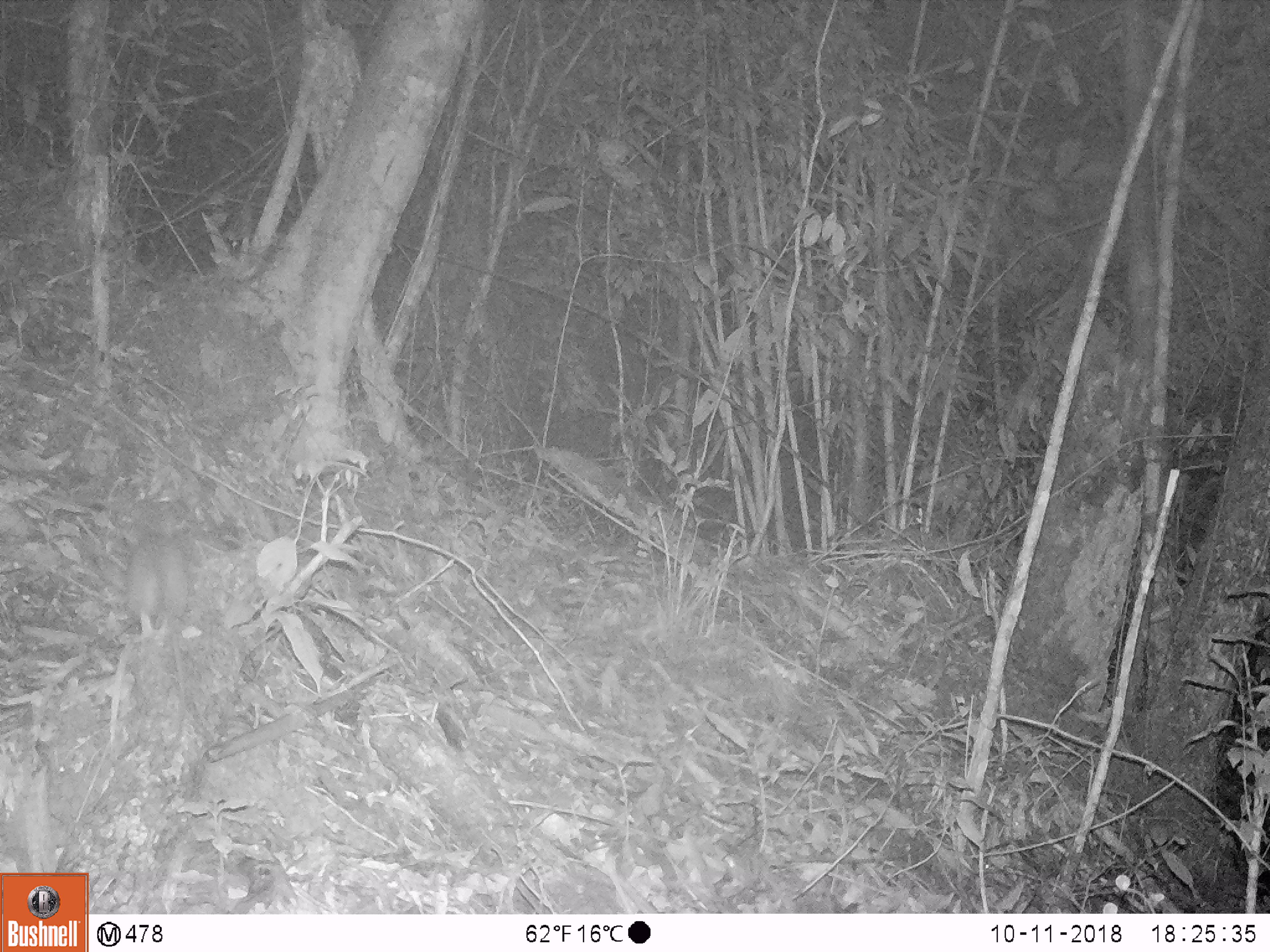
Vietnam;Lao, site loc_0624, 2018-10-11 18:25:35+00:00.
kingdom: Animalia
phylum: Chordata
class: Mammalia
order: Rodentia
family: Muridae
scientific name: Muridae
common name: old-world mice and rats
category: unidentified murid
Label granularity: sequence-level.